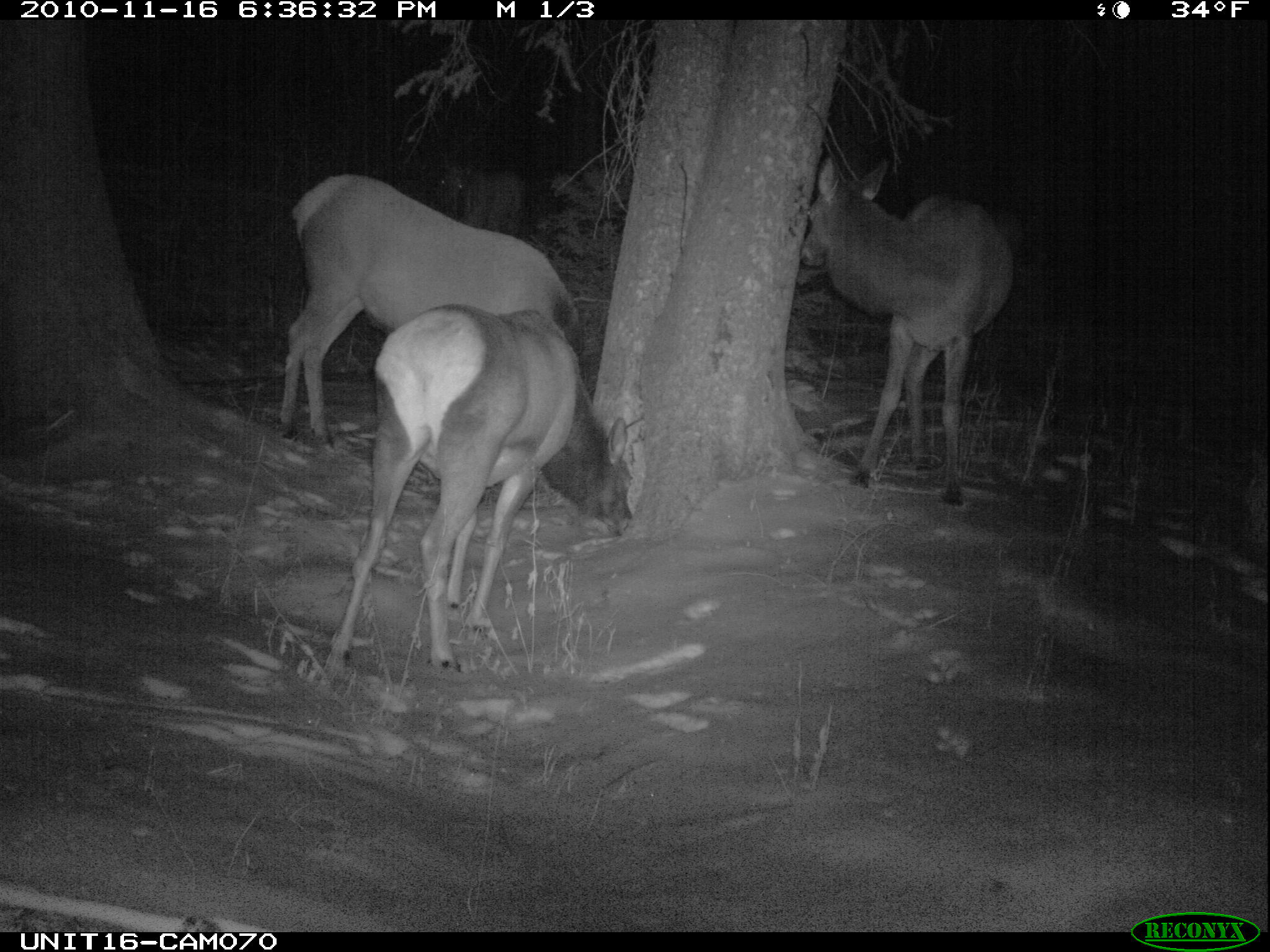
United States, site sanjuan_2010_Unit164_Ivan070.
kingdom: Animalia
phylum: Chordata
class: Mammalia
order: Artiodactyla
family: Cervidae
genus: Cervus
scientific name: Cervus elaphus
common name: red deer